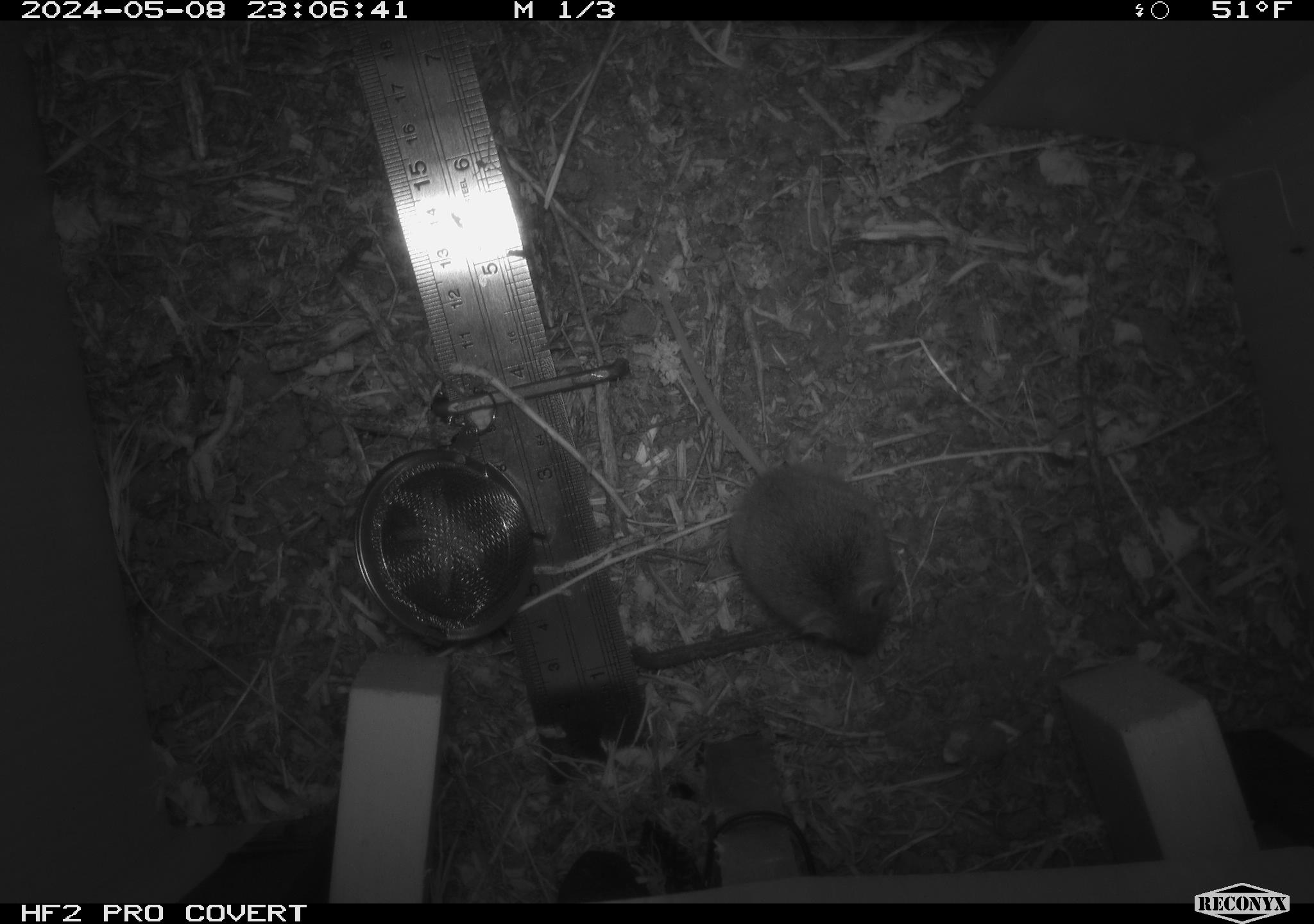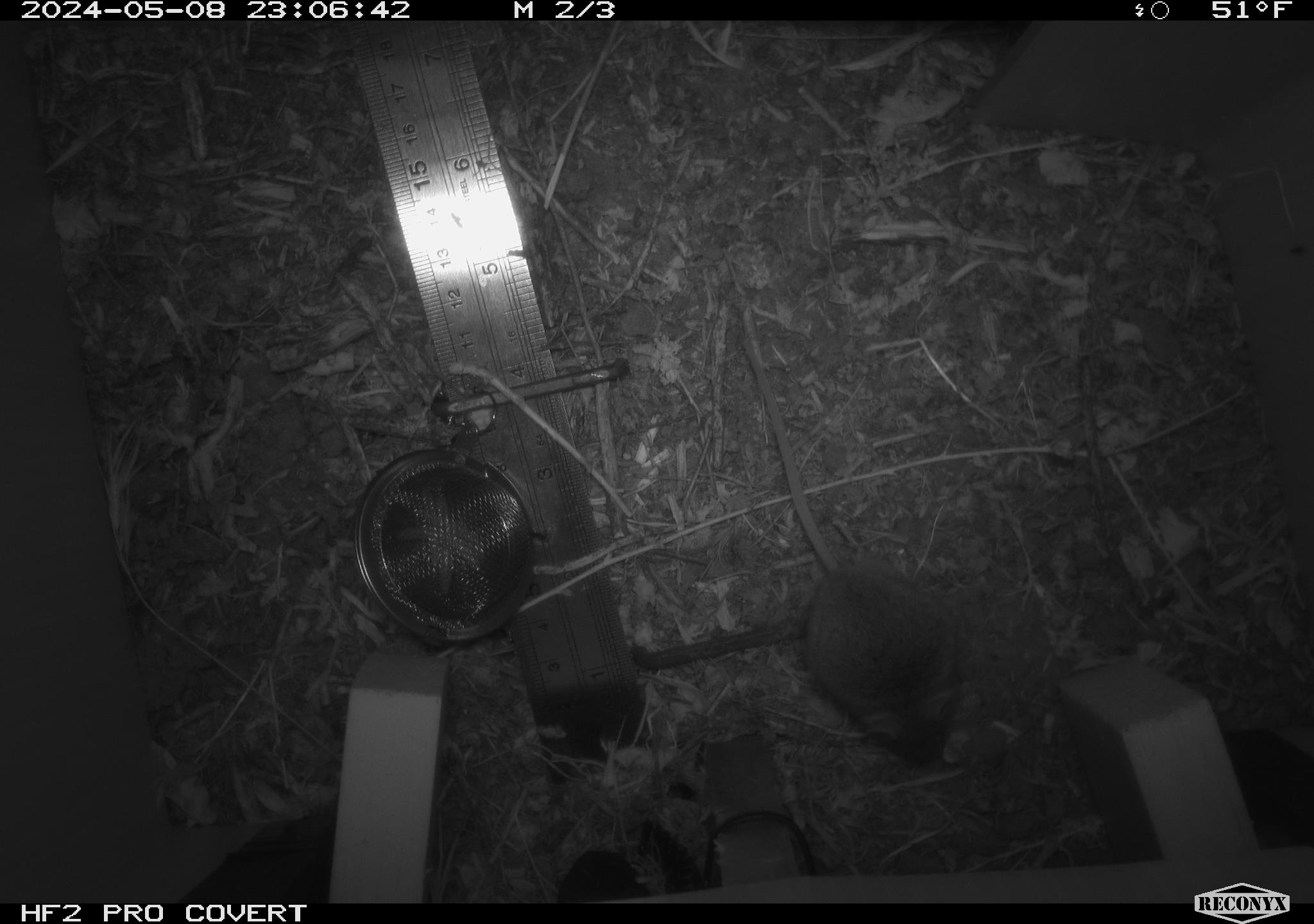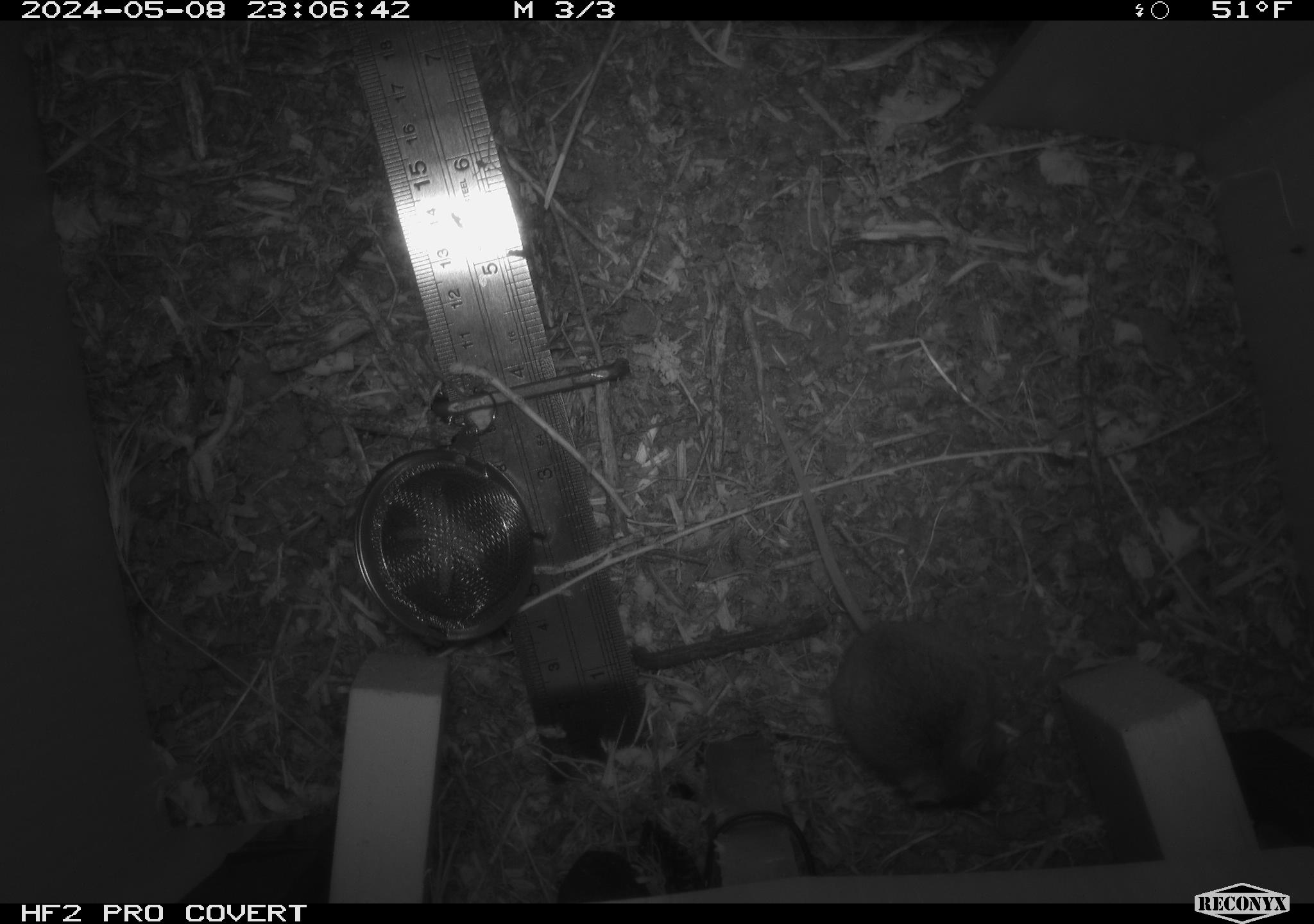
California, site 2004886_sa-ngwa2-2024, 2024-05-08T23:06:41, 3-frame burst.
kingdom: Animalia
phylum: Chordata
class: Mammalia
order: Rodentia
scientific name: Rodentia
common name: mouse species